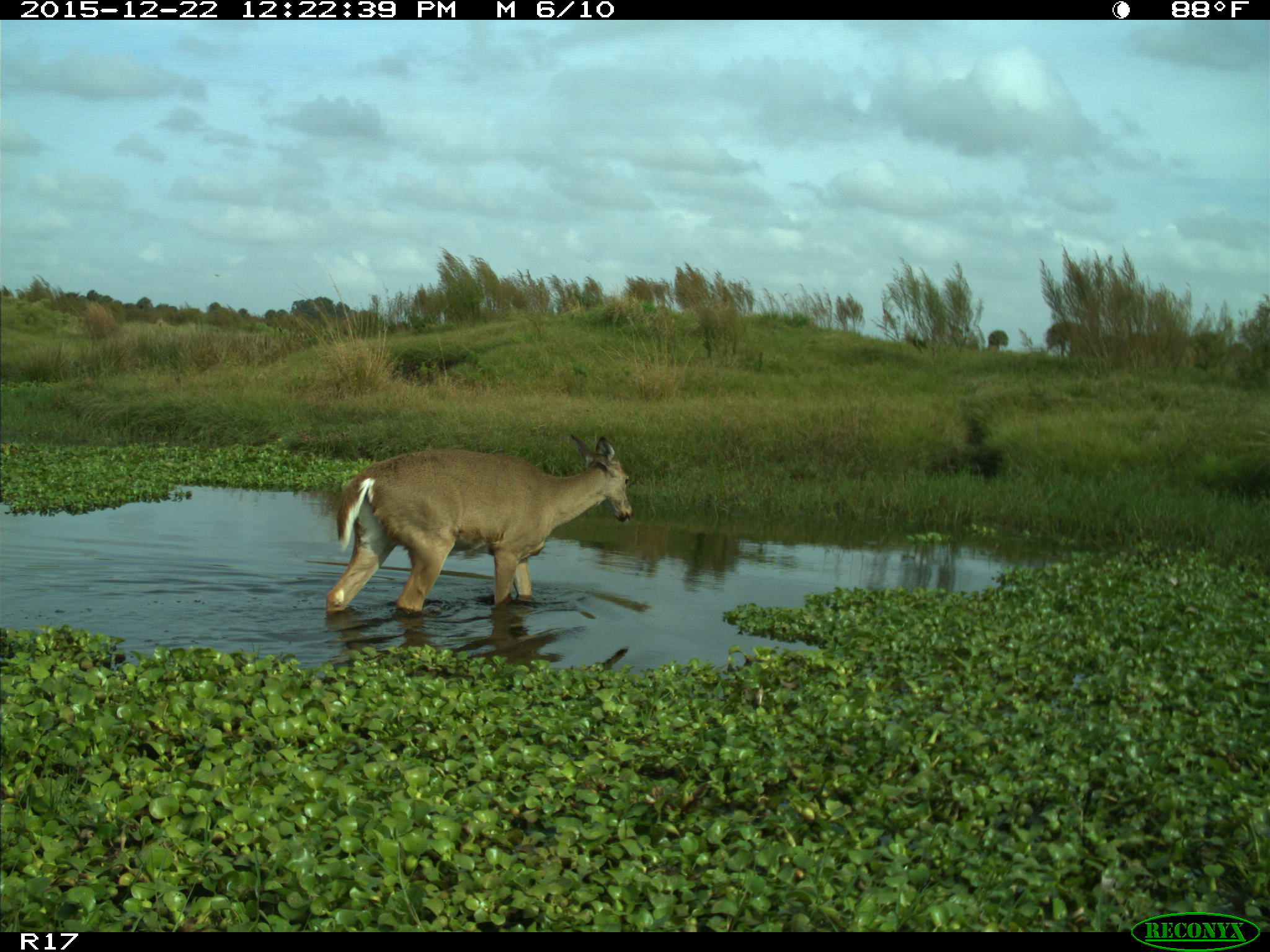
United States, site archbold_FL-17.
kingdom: Animalia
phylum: Chordata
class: Mammalia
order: Artiodactyla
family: Cervidae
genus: Odocoileus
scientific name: Odocoileus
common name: deer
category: unidentified deer